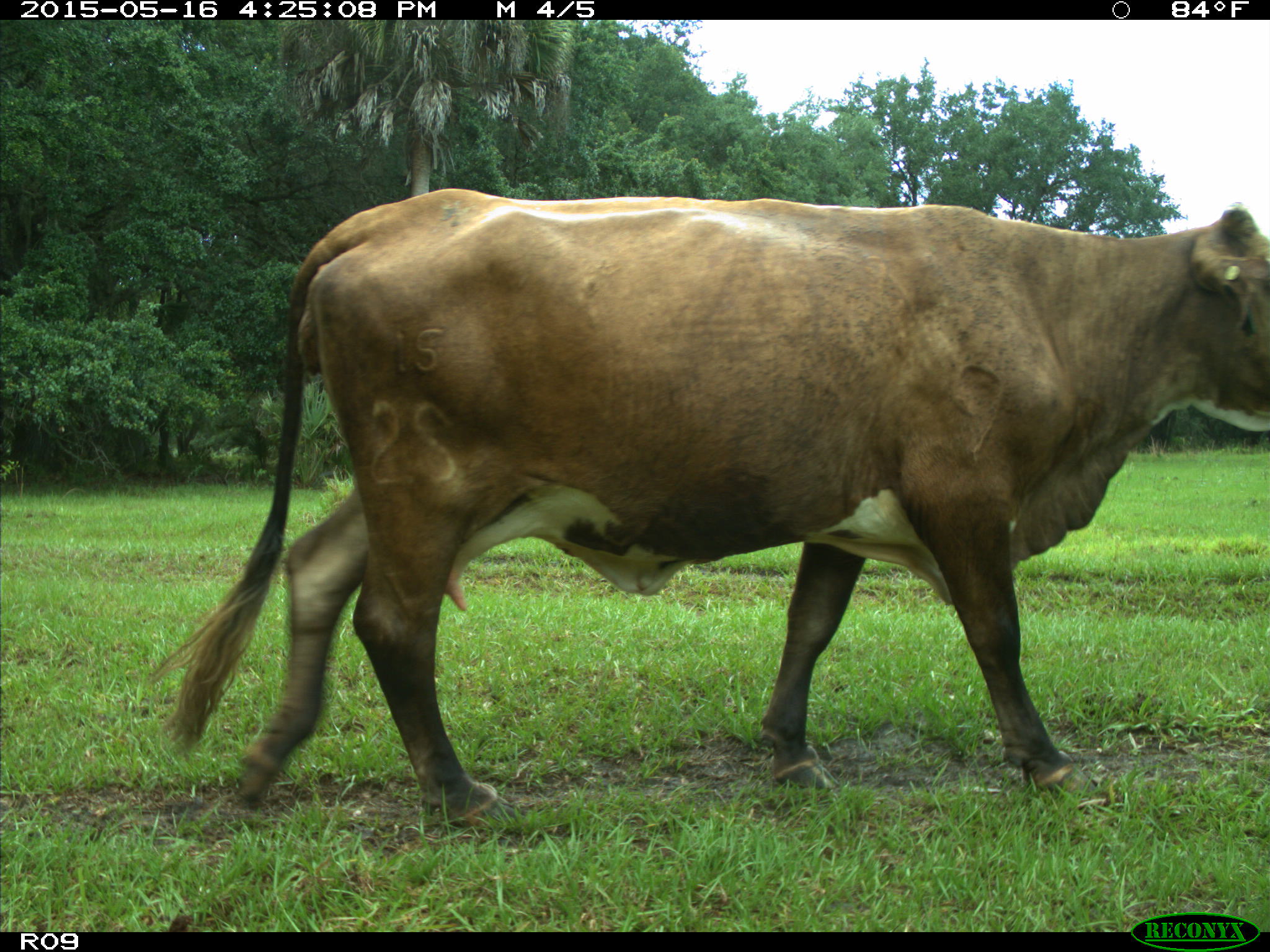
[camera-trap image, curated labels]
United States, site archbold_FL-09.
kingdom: Animalia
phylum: Chordata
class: Mammalia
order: Artiodactyla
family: Bovidae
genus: Bos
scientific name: Bos taurus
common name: domestic cow